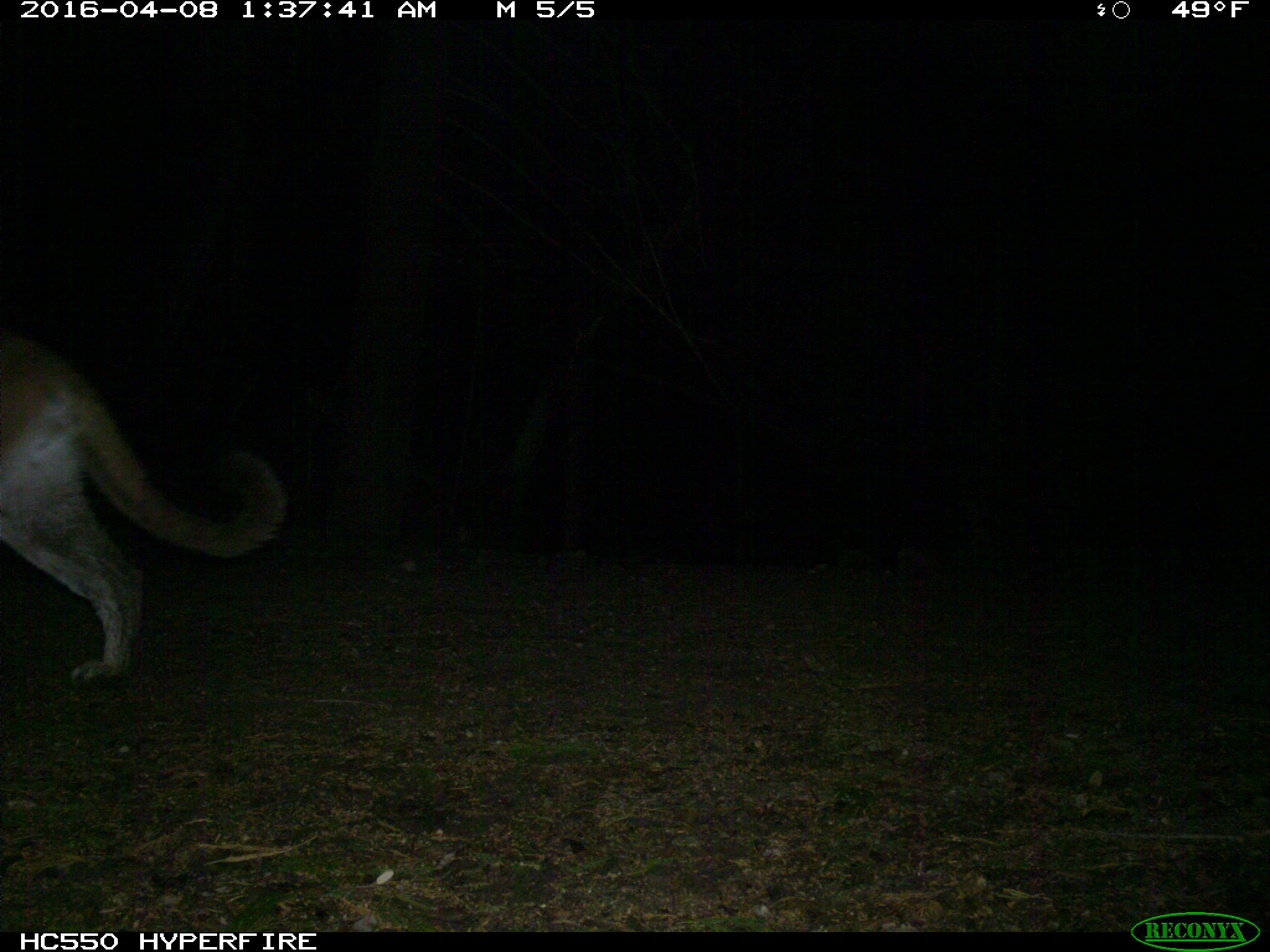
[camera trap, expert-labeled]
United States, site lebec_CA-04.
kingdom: Animalia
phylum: Chordata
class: Mammalia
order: Carnivora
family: Felidae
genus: Puma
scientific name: Puma concolor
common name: mountain lion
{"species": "Puma concolor (mountain lion)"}